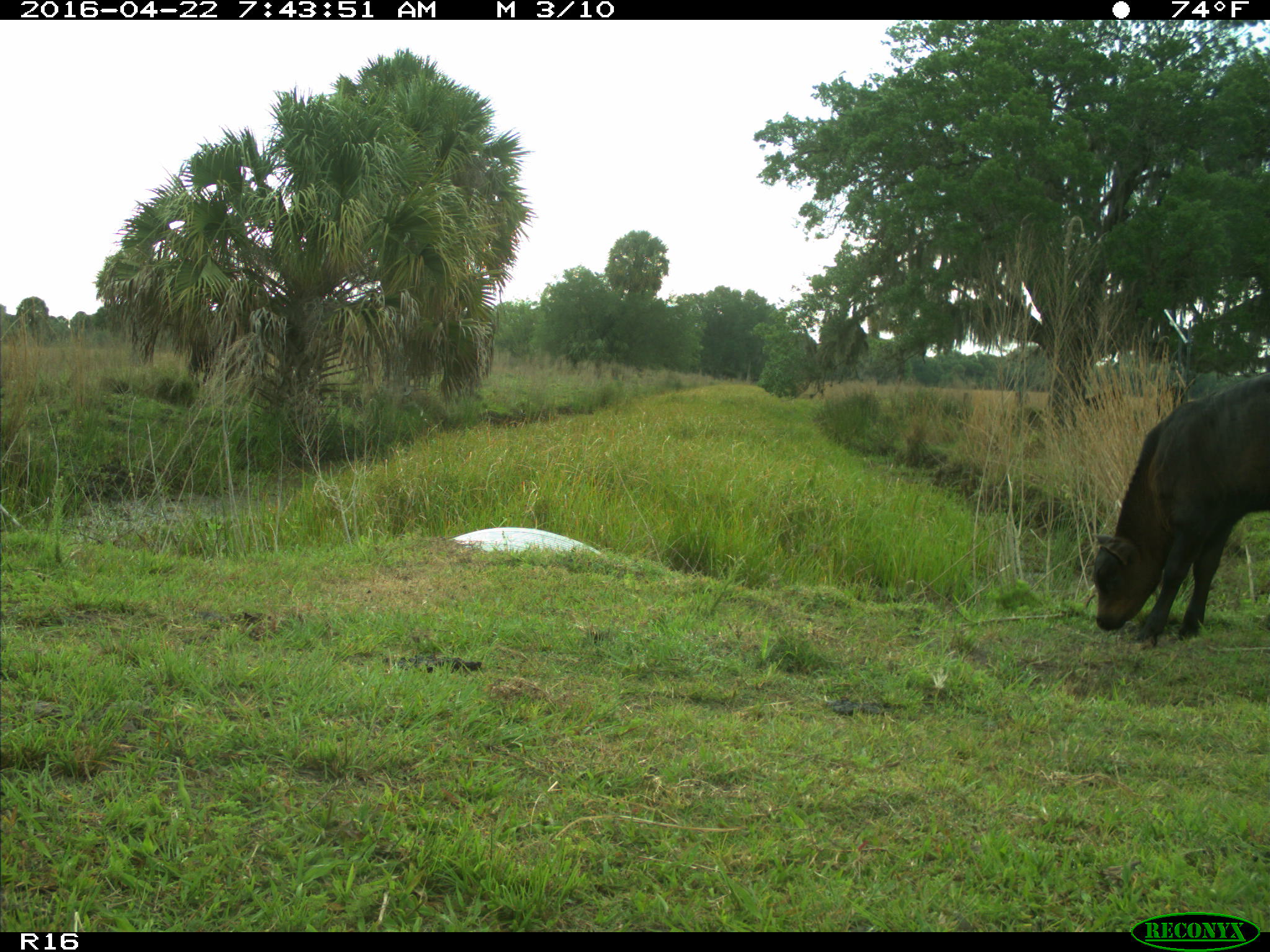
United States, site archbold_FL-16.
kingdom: Animalia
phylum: Chordata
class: Mammalia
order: Artiodactyla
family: Bovidae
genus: Bos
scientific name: Bos taurus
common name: domestic cow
Bos taurus (domestic cow).